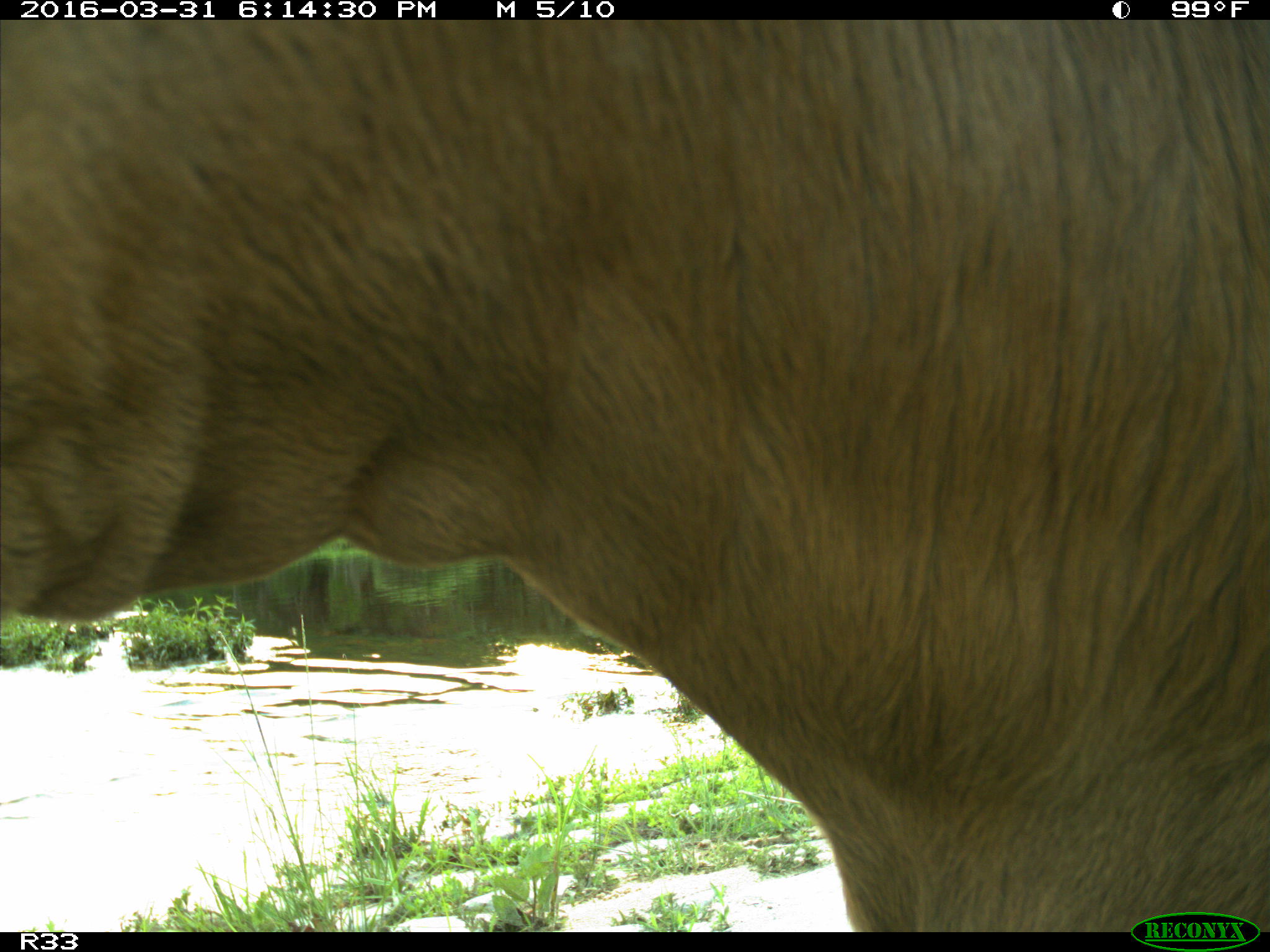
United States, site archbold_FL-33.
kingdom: Animalia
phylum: Chordata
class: Mammalia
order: Artiodactyla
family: Bovidae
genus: Bos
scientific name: Bos taurus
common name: domestic cow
Bos taurus (domestic cow).